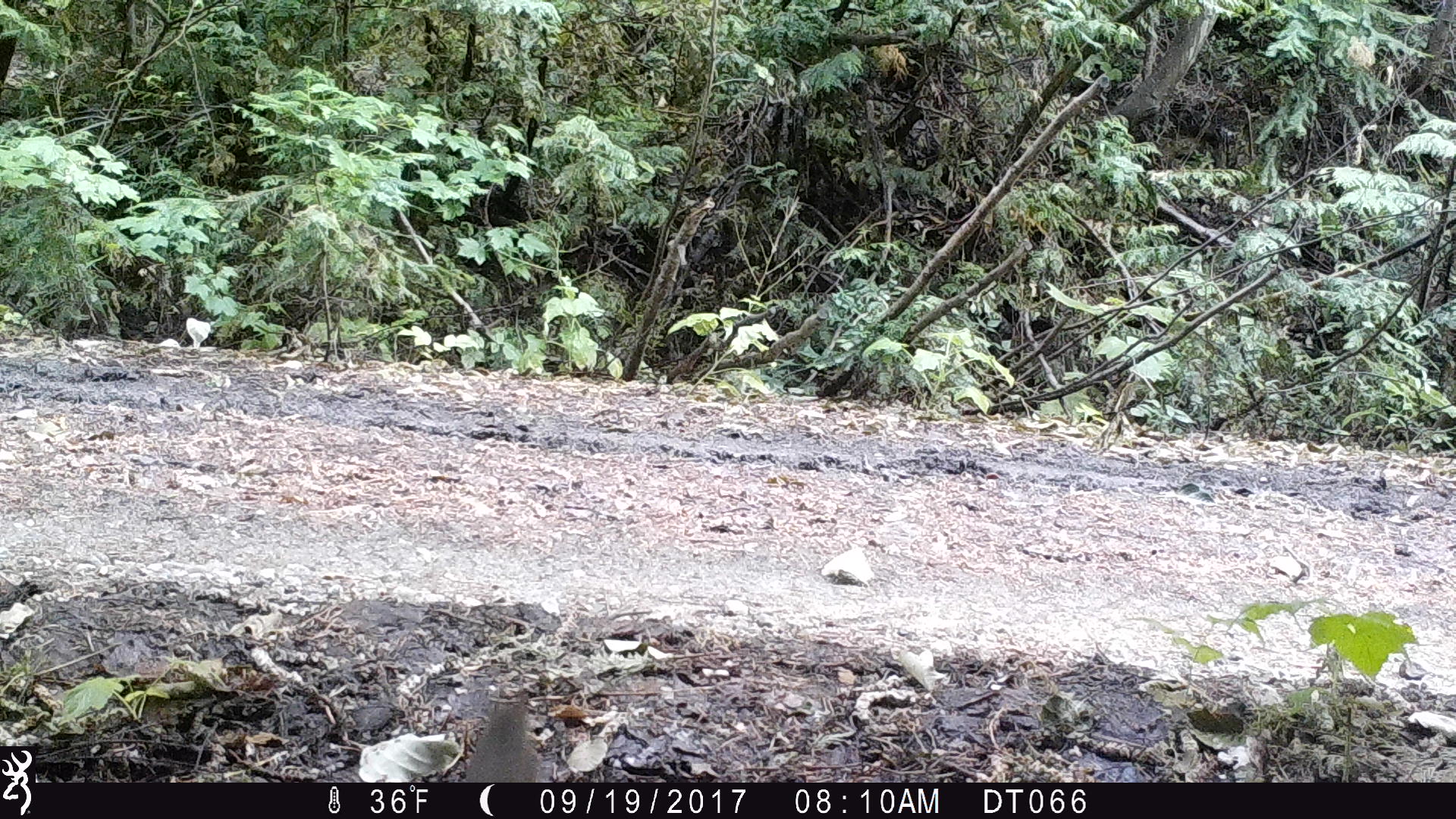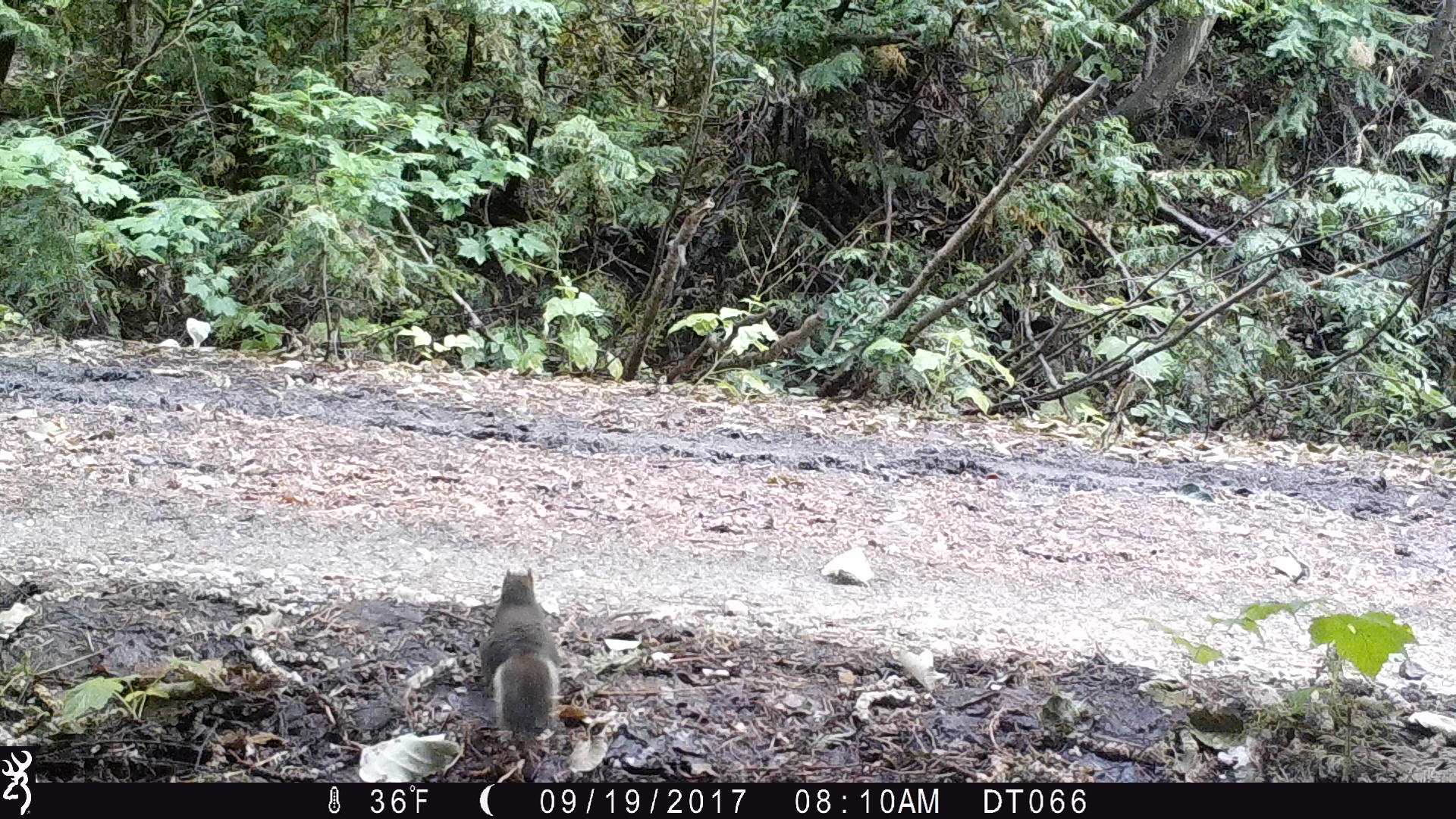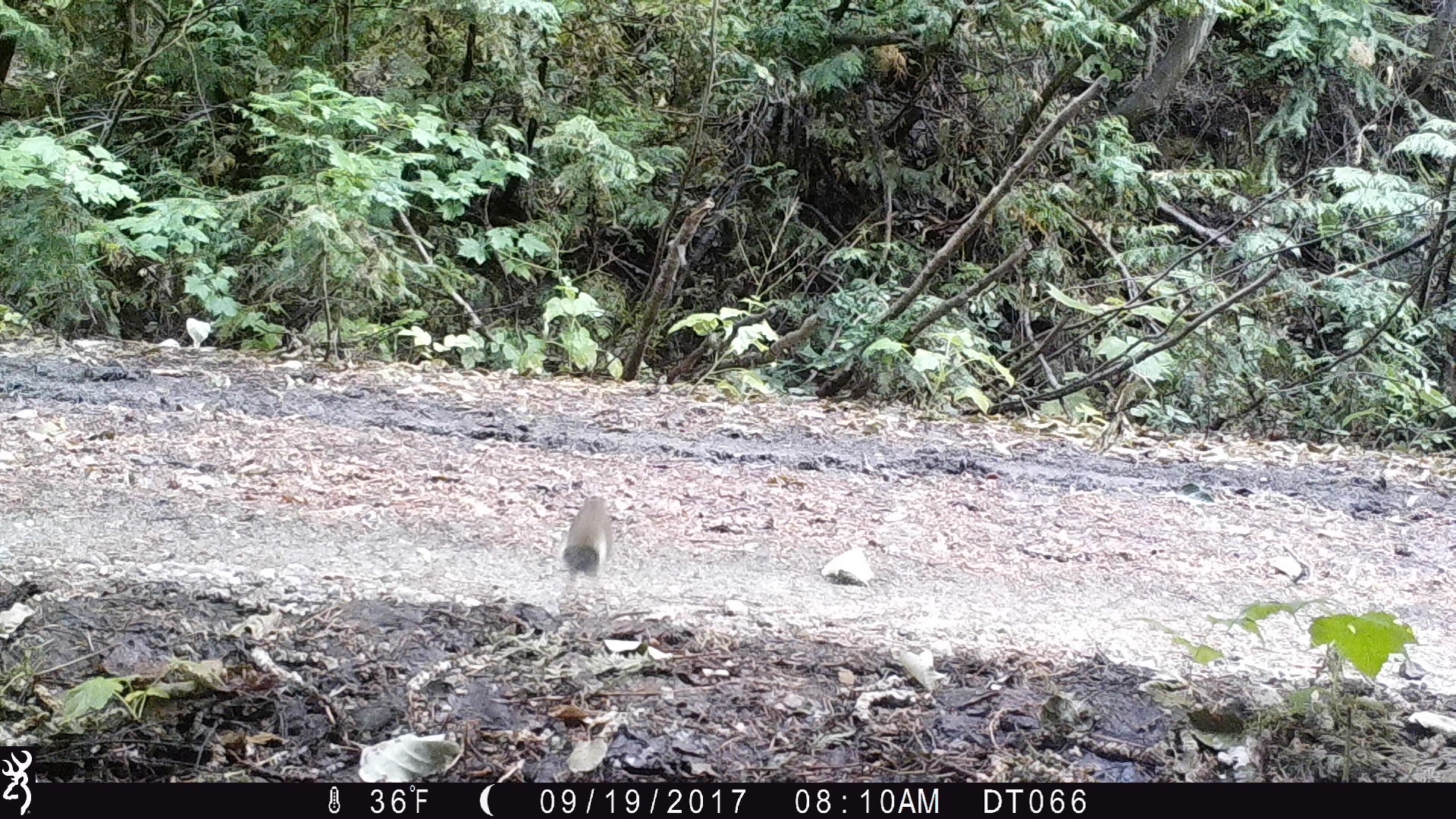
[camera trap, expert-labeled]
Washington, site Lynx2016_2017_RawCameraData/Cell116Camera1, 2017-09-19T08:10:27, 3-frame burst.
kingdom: Animalia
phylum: Chordata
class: Mammalia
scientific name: Mammalia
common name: small mammal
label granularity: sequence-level